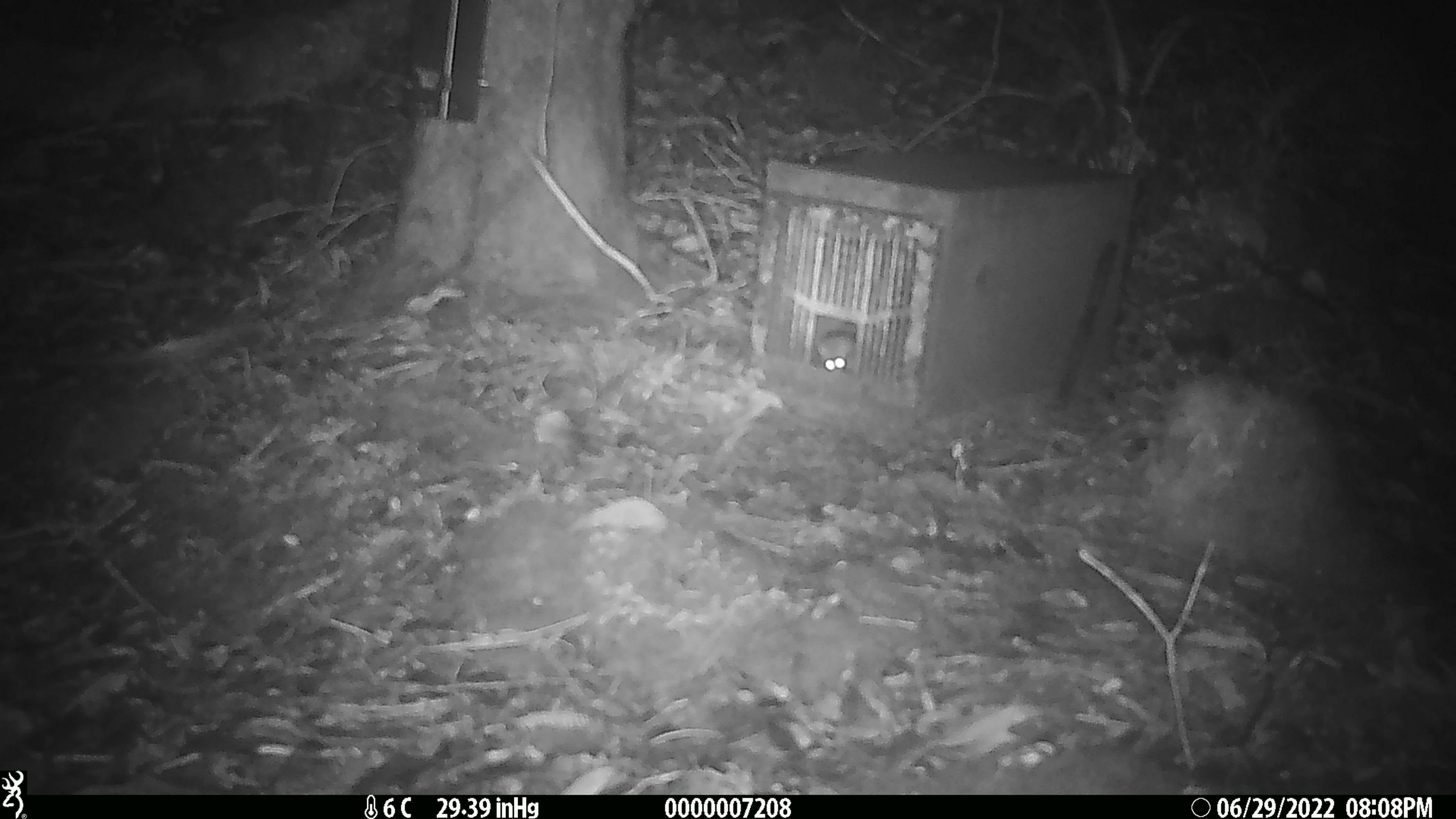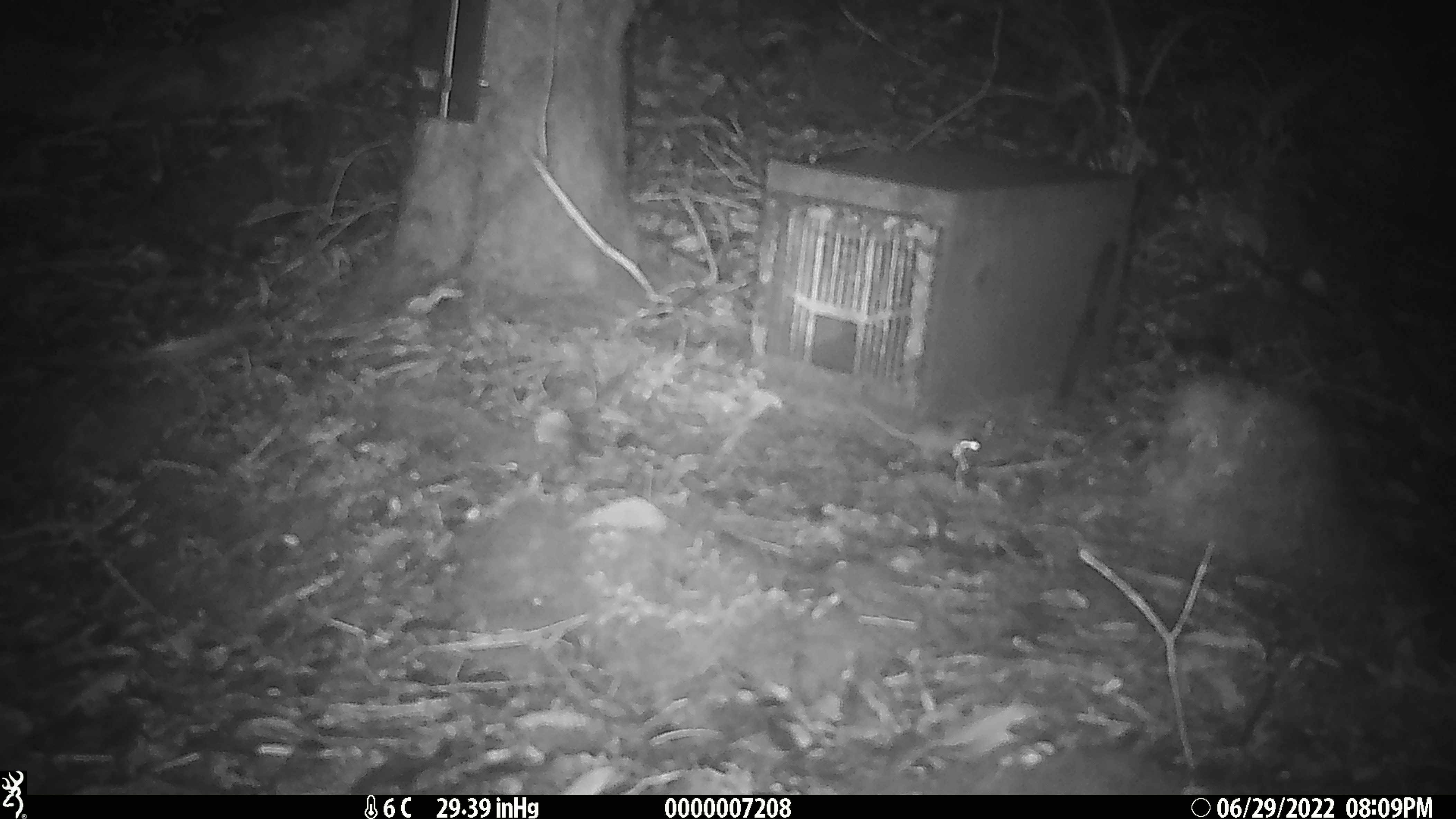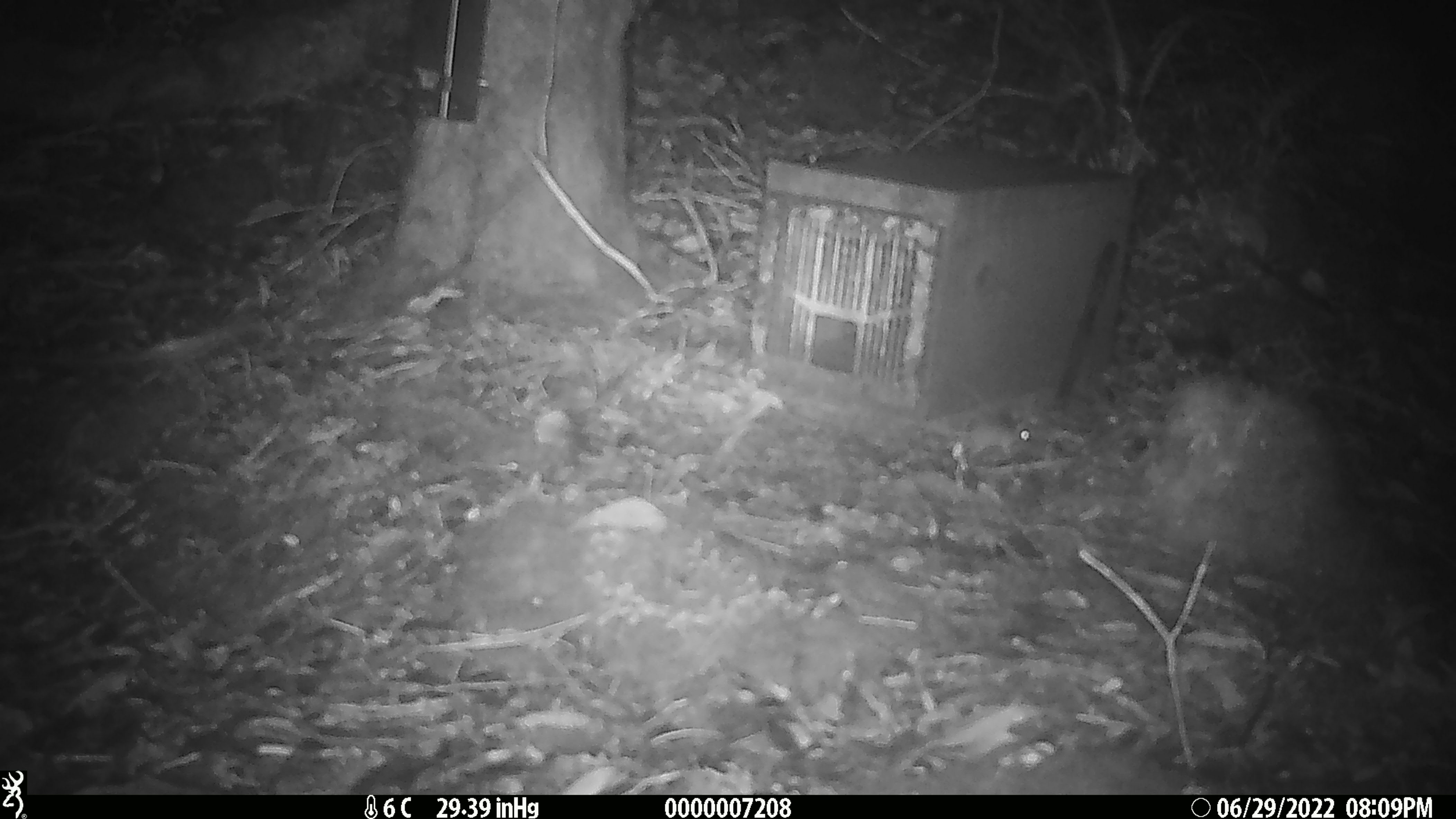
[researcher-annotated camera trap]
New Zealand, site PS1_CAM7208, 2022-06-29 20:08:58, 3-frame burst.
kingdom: Animalia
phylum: Chordata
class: Mammalia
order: Rodentia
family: Muridae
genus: Mus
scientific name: Mus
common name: mouse